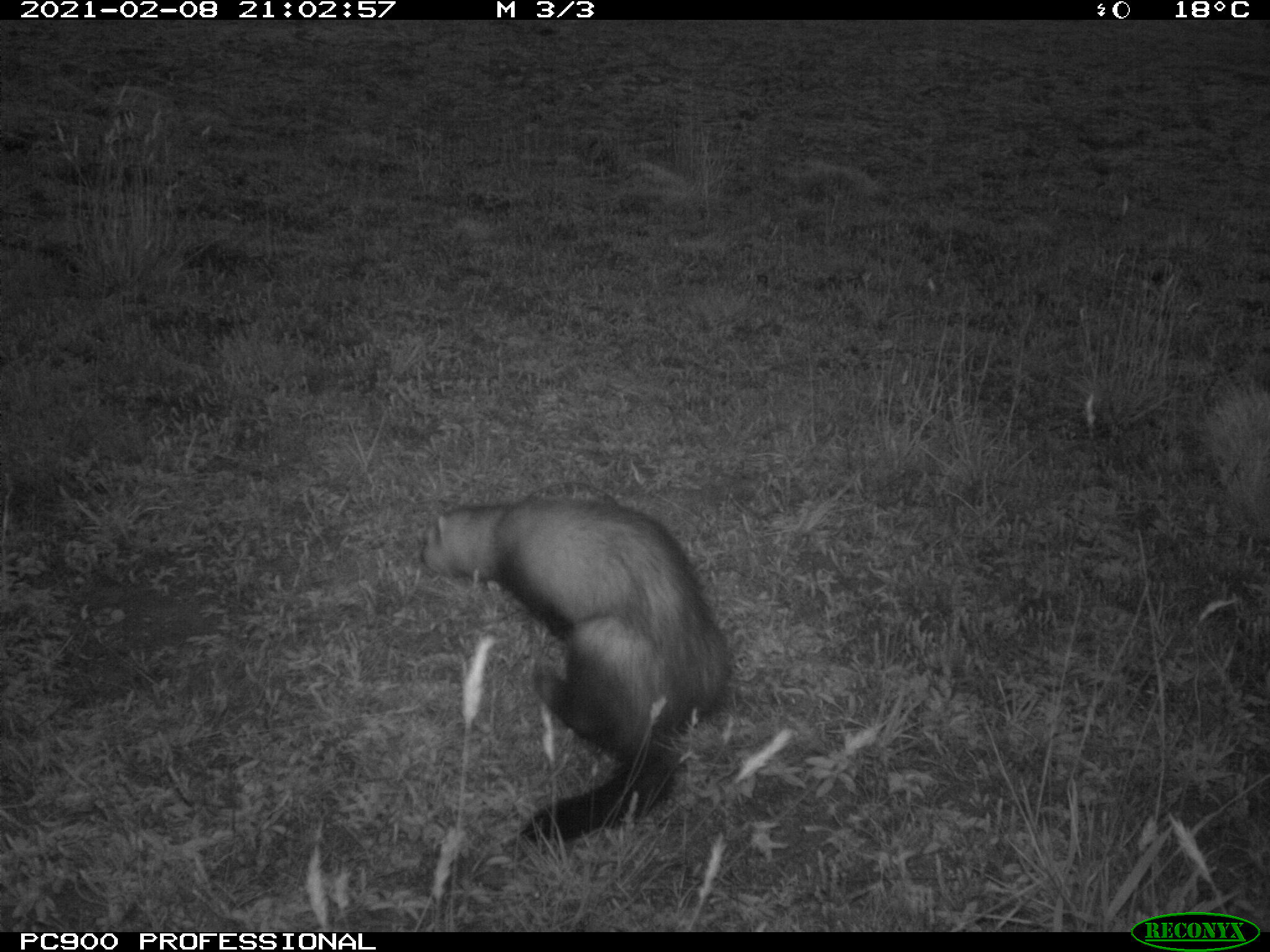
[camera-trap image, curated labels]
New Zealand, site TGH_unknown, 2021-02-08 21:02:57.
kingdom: Animalia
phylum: Chordata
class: Mammalia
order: Carnivora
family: Mustelidae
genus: Mustela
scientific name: Mustela furo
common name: ferret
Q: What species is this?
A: Ferret (Mustela furo).